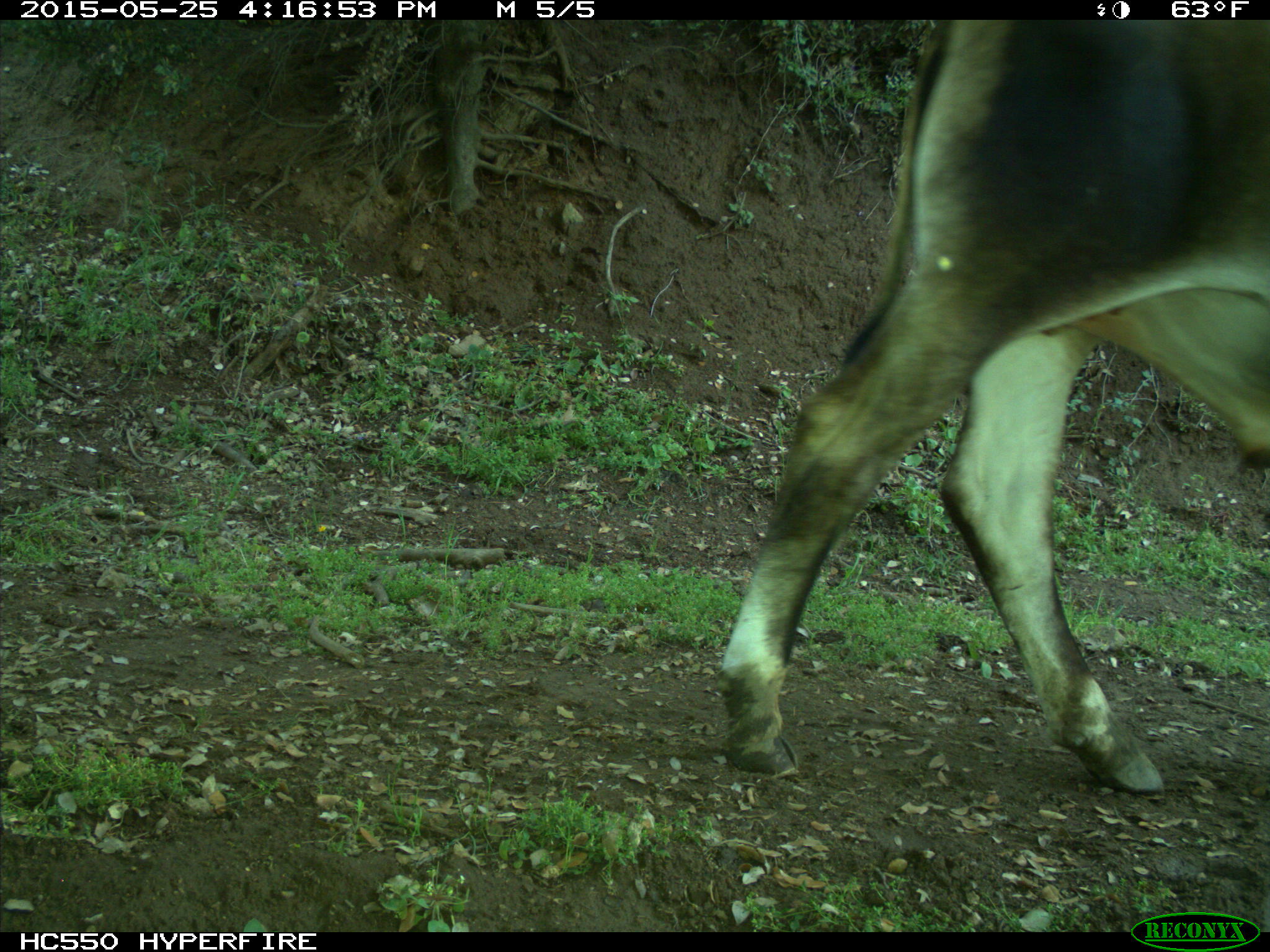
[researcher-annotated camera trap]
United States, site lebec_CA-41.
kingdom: Animalia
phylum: Chordata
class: Mammalia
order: Artiodactyla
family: Bovidae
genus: Bos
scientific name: Bos taurus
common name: domestic cow